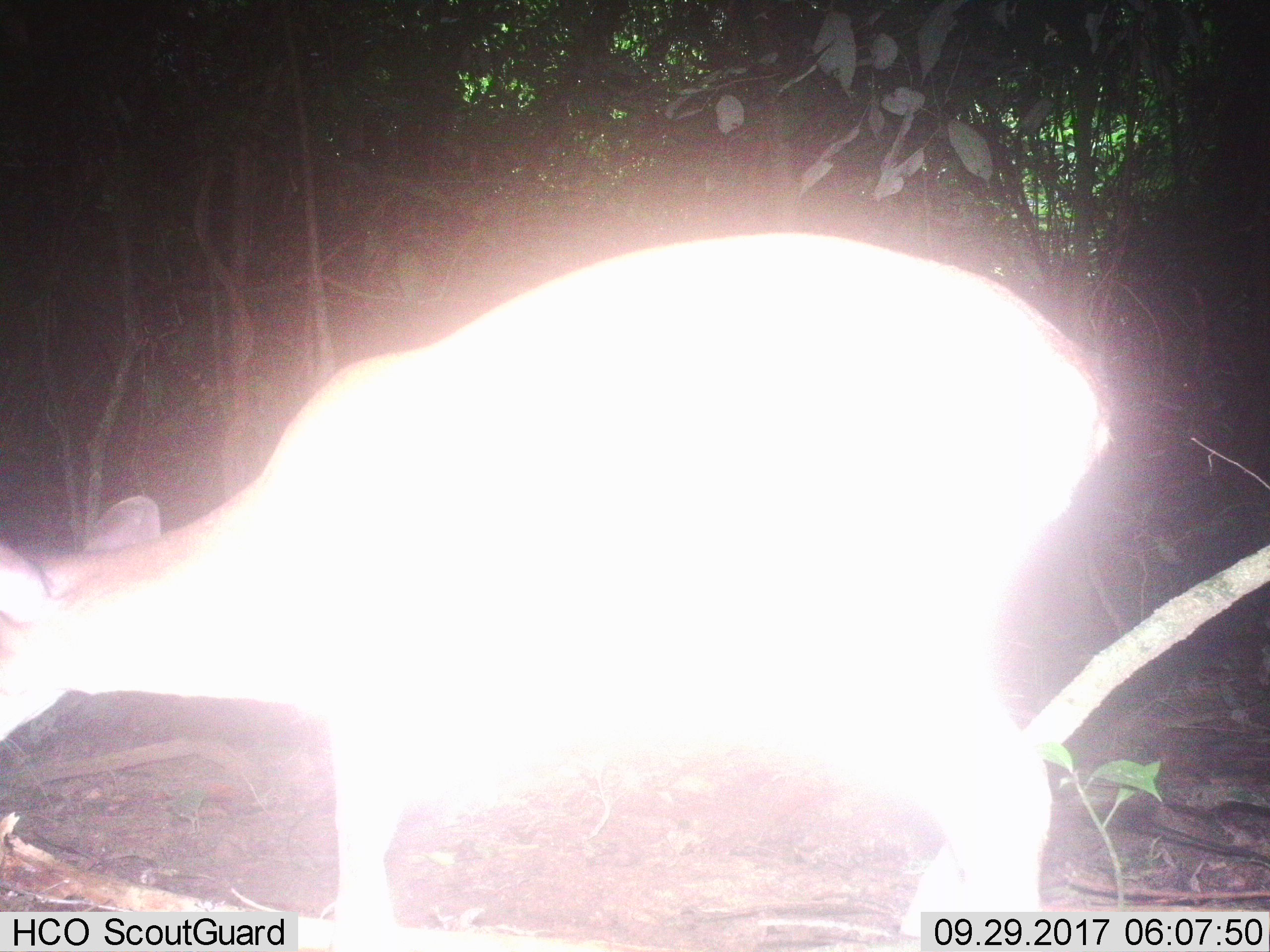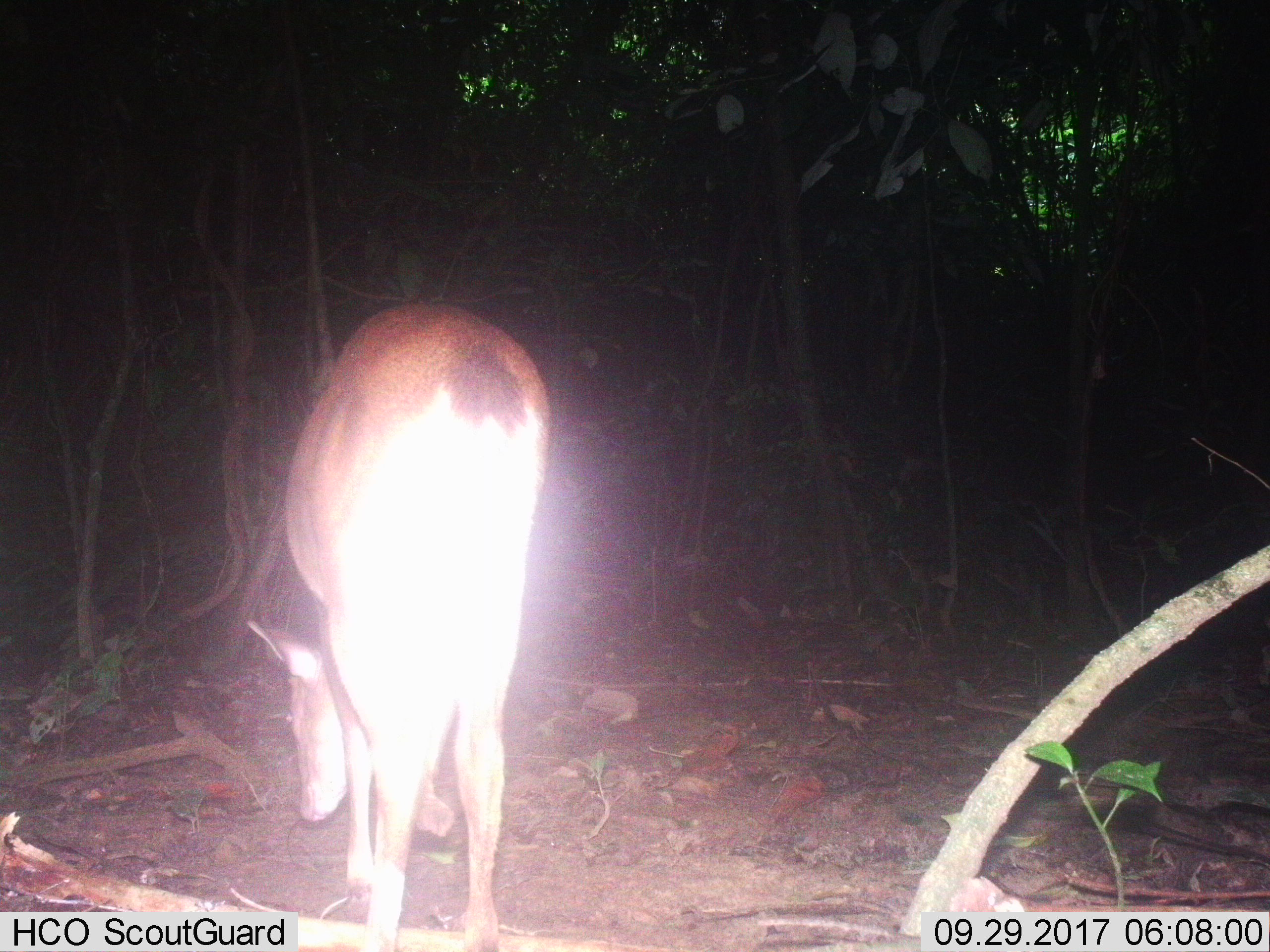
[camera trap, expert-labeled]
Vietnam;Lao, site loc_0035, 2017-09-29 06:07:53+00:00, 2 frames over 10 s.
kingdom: Animalia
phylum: Chordata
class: Mammalia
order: Artiodactyla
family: Cervidae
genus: Muntiacus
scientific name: Muntiacus vuquangensis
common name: large-antlered muntjac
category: large antlered muntjac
Large antlered muntjac (large-antlered muntjac) (Muntiacus vuquangensis). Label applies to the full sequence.